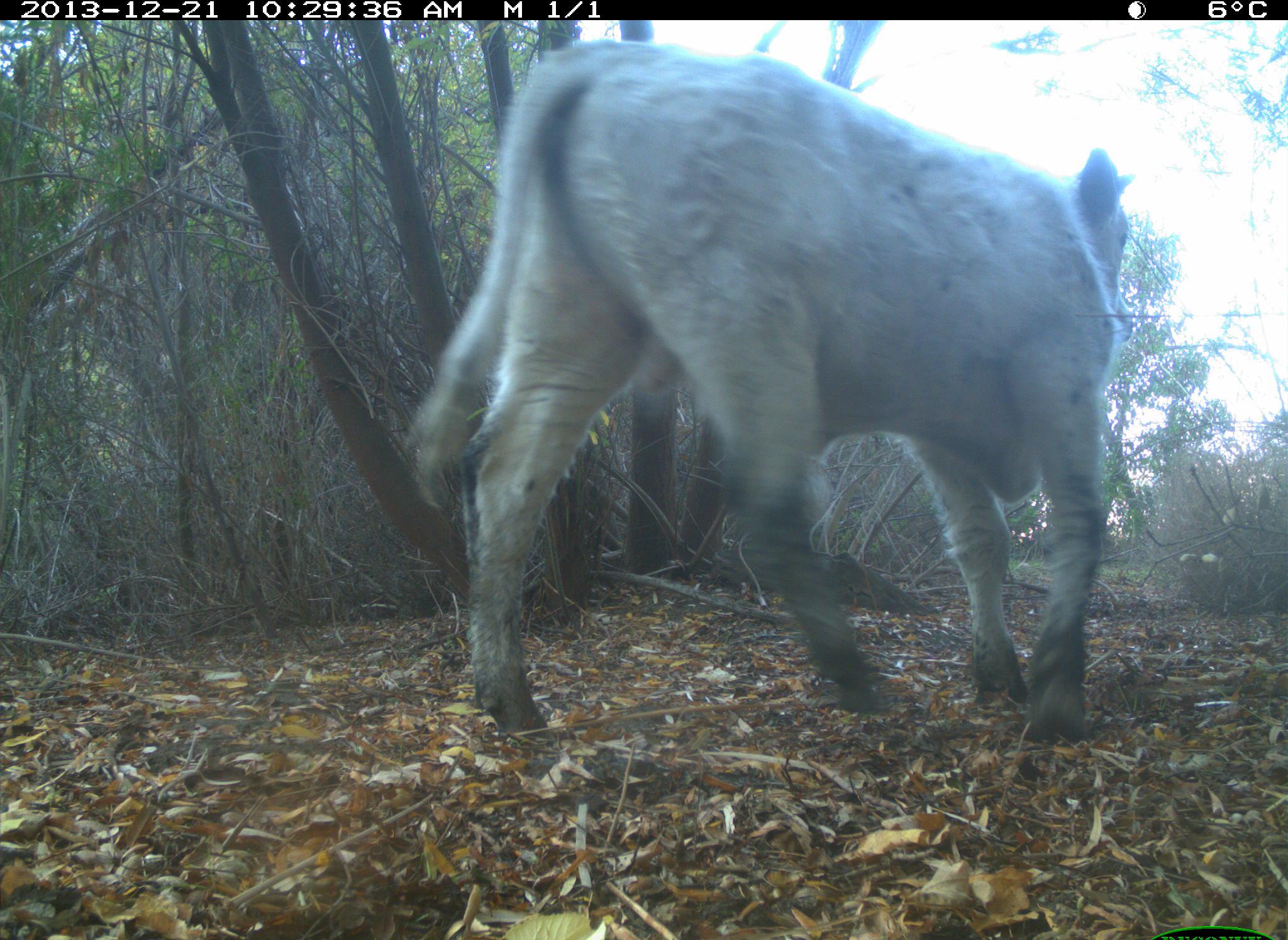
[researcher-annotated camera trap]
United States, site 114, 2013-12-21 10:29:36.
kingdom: Animalia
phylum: Chordata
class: Mammalia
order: Artiodactyla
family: Bovidae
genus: Bos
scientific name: Bos taurus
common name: cow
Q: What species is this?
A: Cow (Bos taurus).